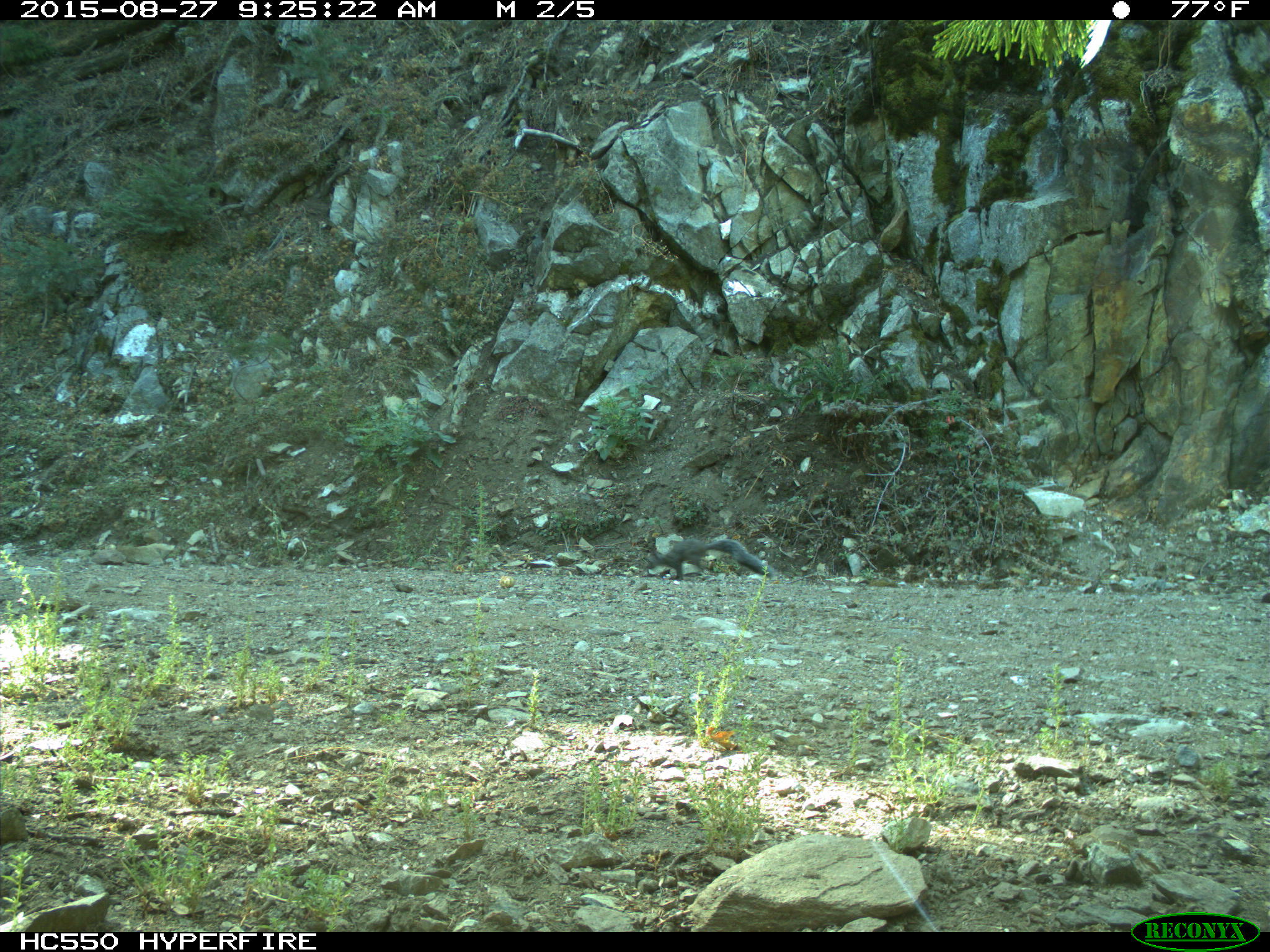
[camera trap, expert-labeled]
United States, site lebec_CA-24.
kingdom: Animalia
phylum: Chordata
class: Mammalia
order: Rodentia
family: Sciuridae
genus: Sciurus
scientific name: Sciurus carolinensis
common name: eastern gray squirrel